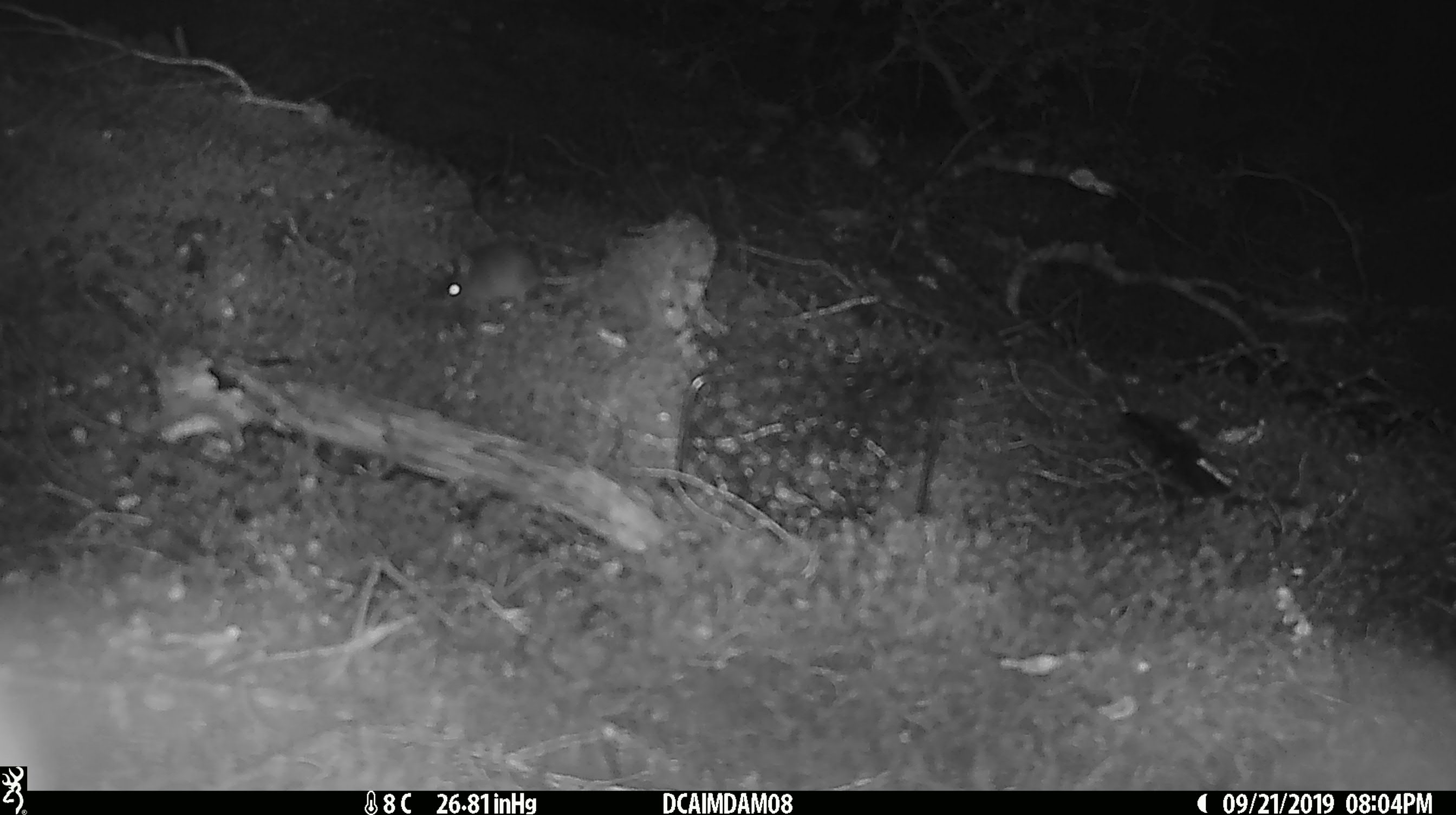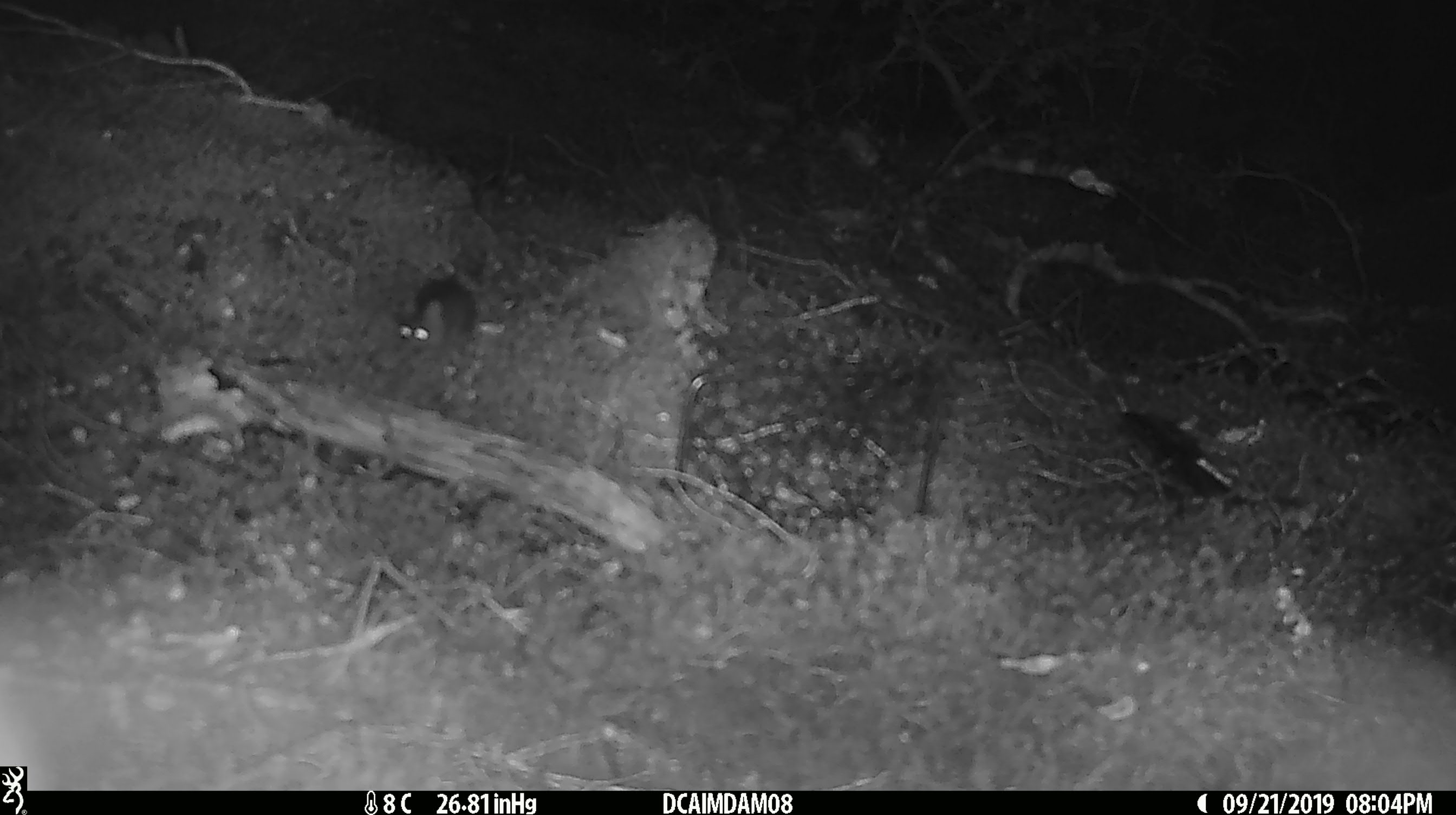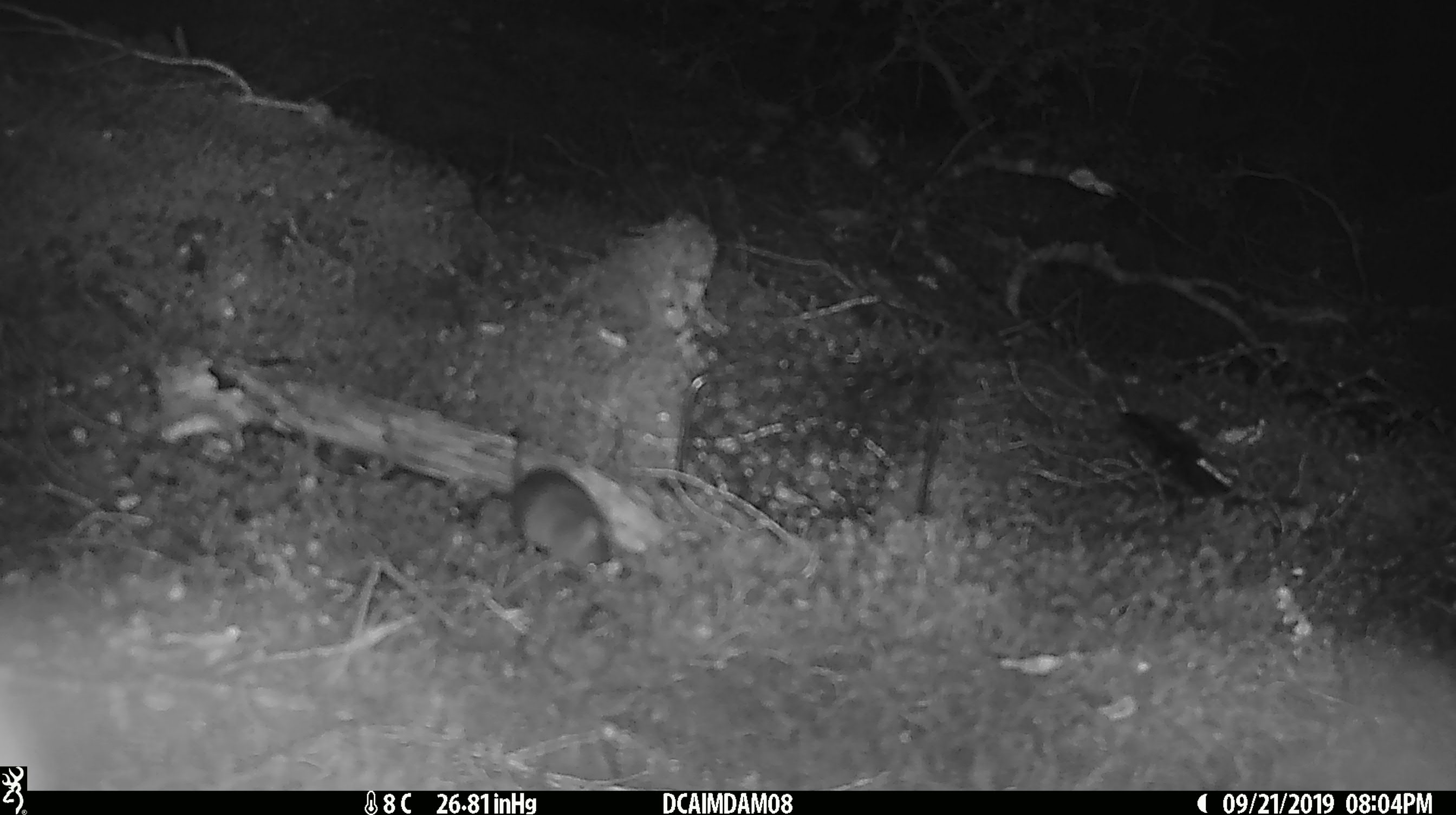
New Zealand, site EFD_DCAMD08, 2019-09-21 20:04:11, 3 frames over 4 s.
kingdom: Animalia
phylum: Chordata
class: Mammalia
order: Rodentia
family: Muridae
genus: Mus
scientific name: Mus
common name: mouse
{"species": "mouse (Mus)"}